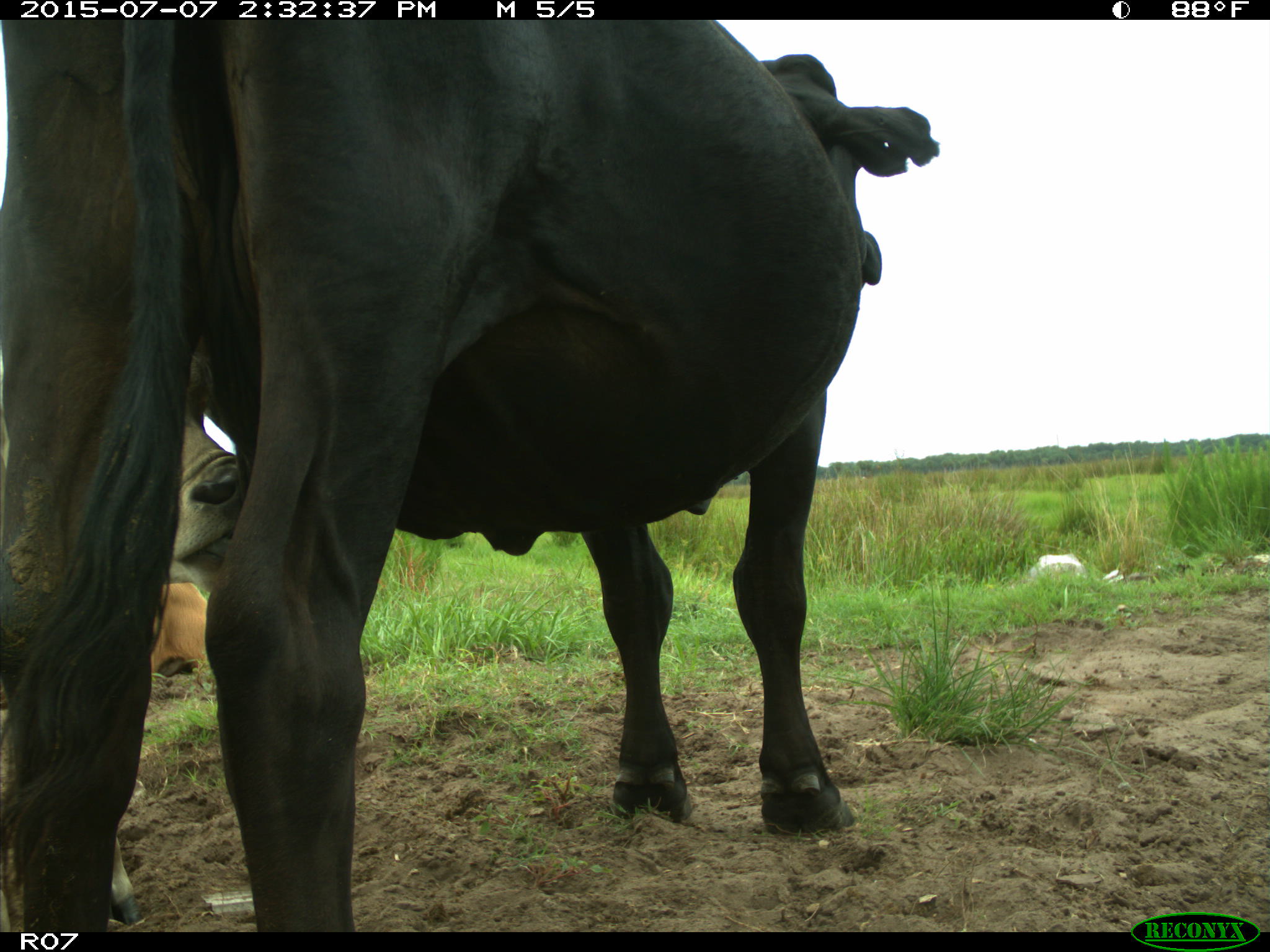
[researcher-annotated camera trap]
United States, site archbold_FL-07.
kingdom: Animalia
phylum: Chordata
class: Mammalia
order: Artiodactyla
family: Bovidae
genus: Bos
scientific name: Bos taurus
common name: domestic cow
Bos taurus (domestic cow).